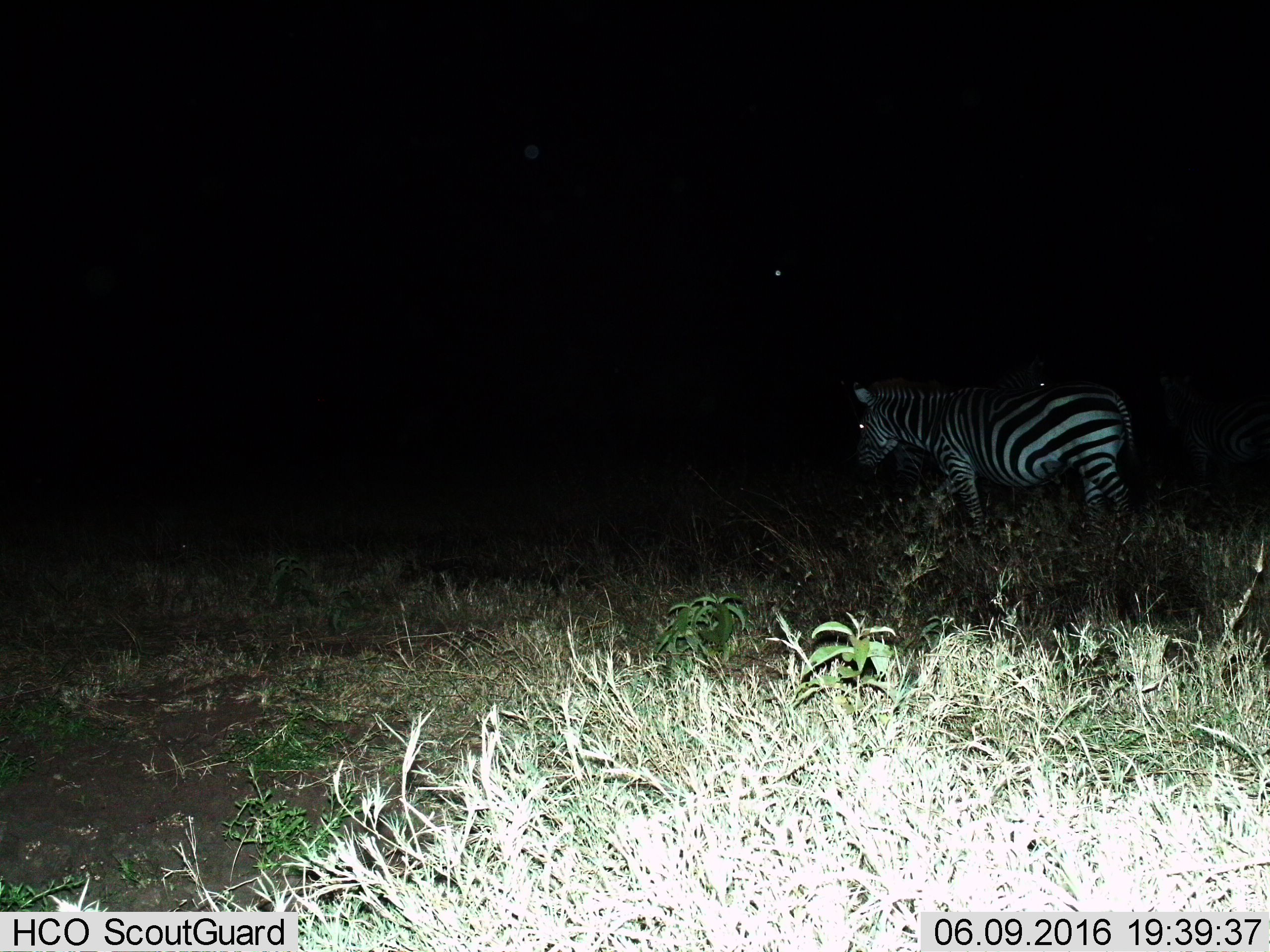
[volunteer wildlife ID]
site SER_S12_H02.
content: unidentified animal